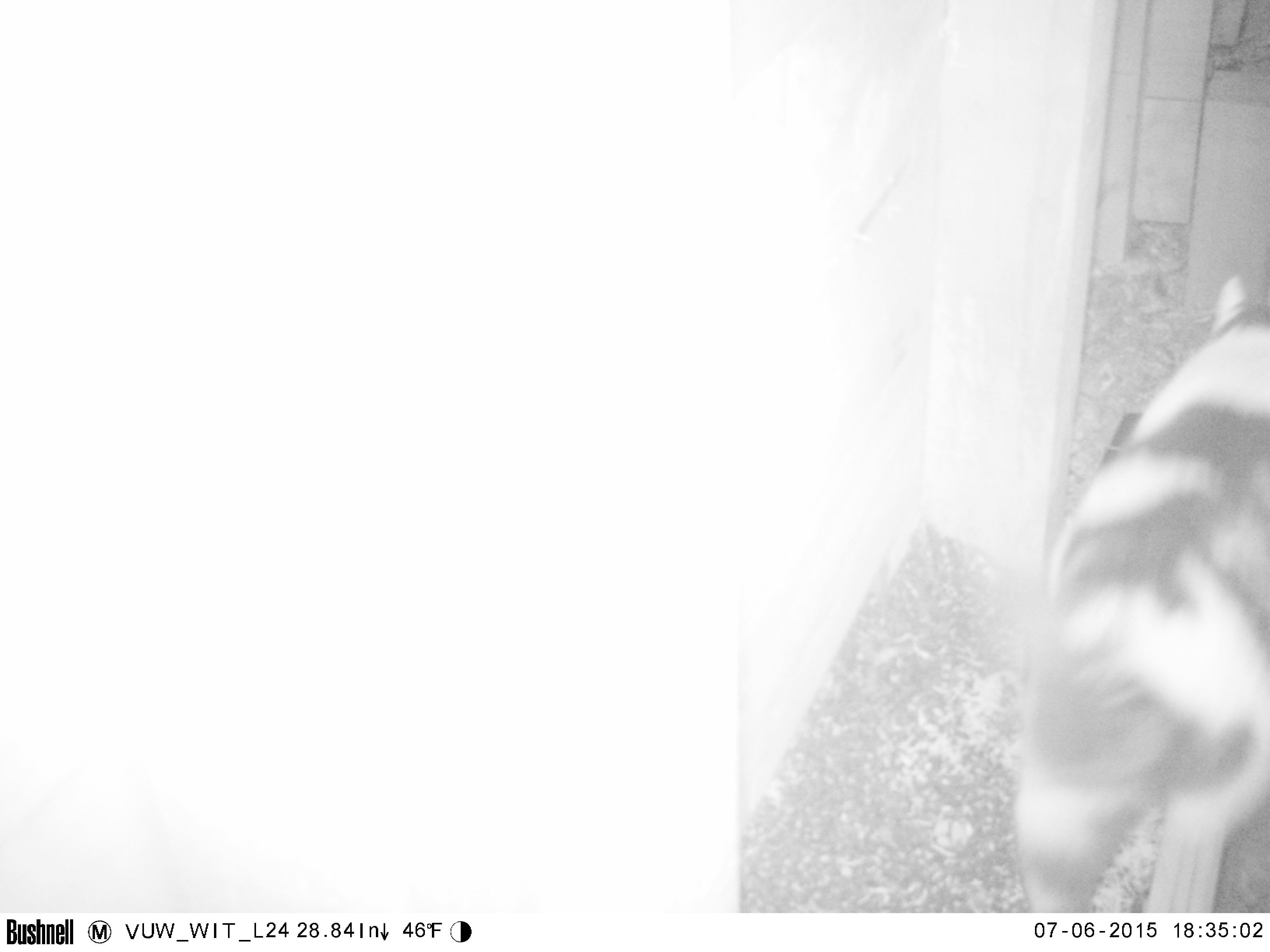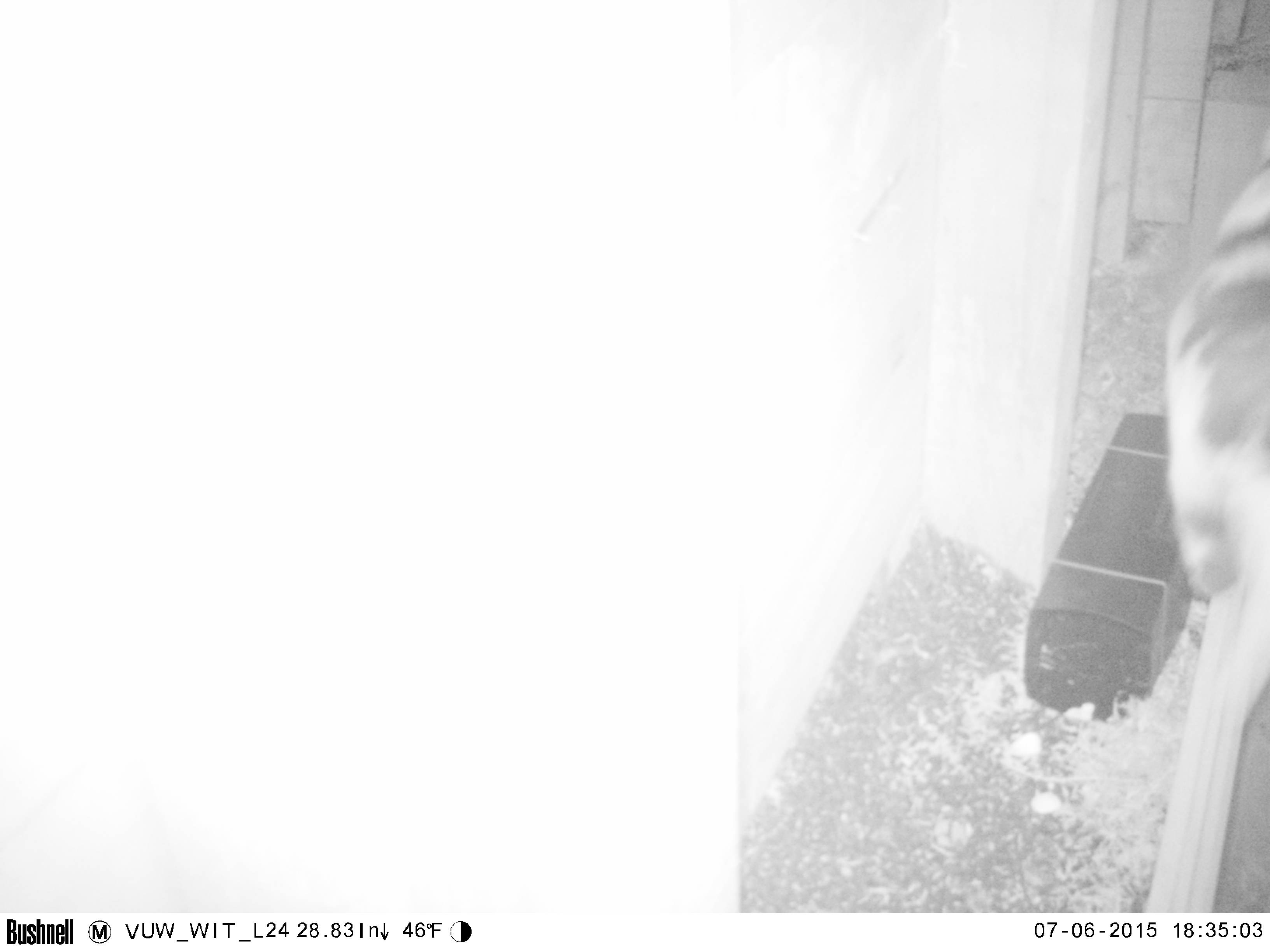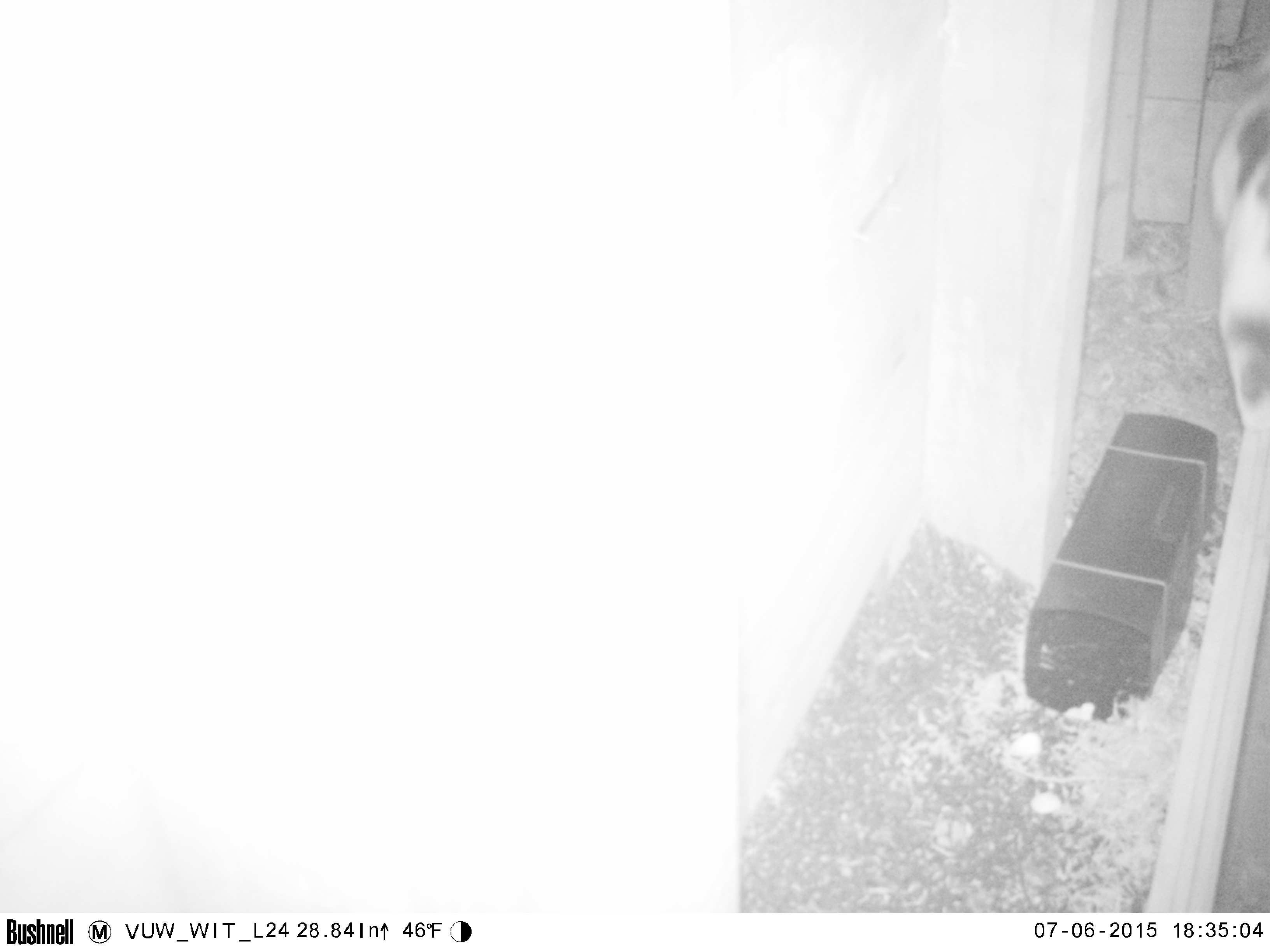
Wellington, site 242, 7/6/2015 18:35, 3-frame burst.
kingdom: Animalia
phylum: Chordata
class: Mammalia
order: Carnivora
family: Felidae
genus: Felis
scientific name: Felis catus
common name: cat